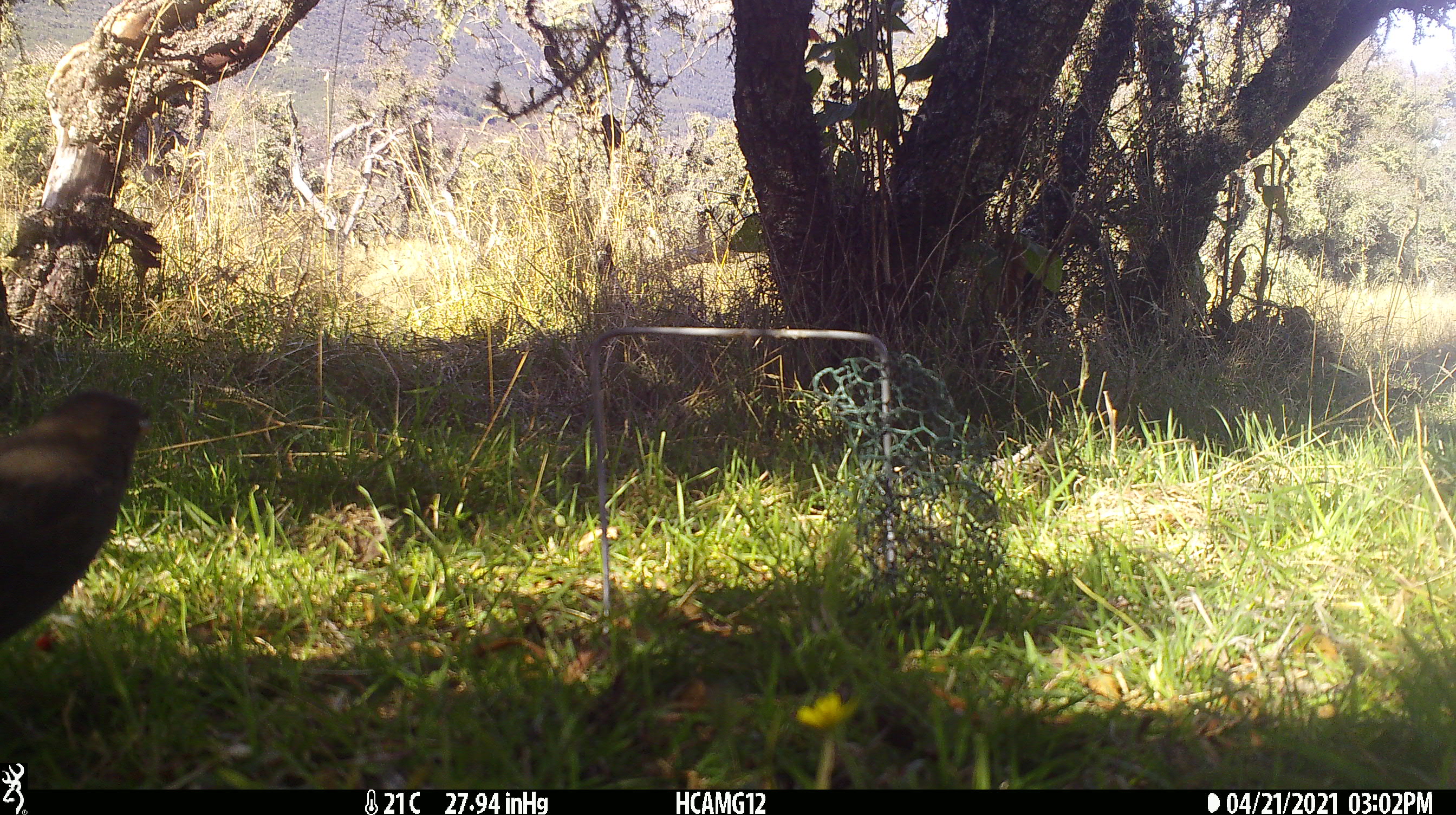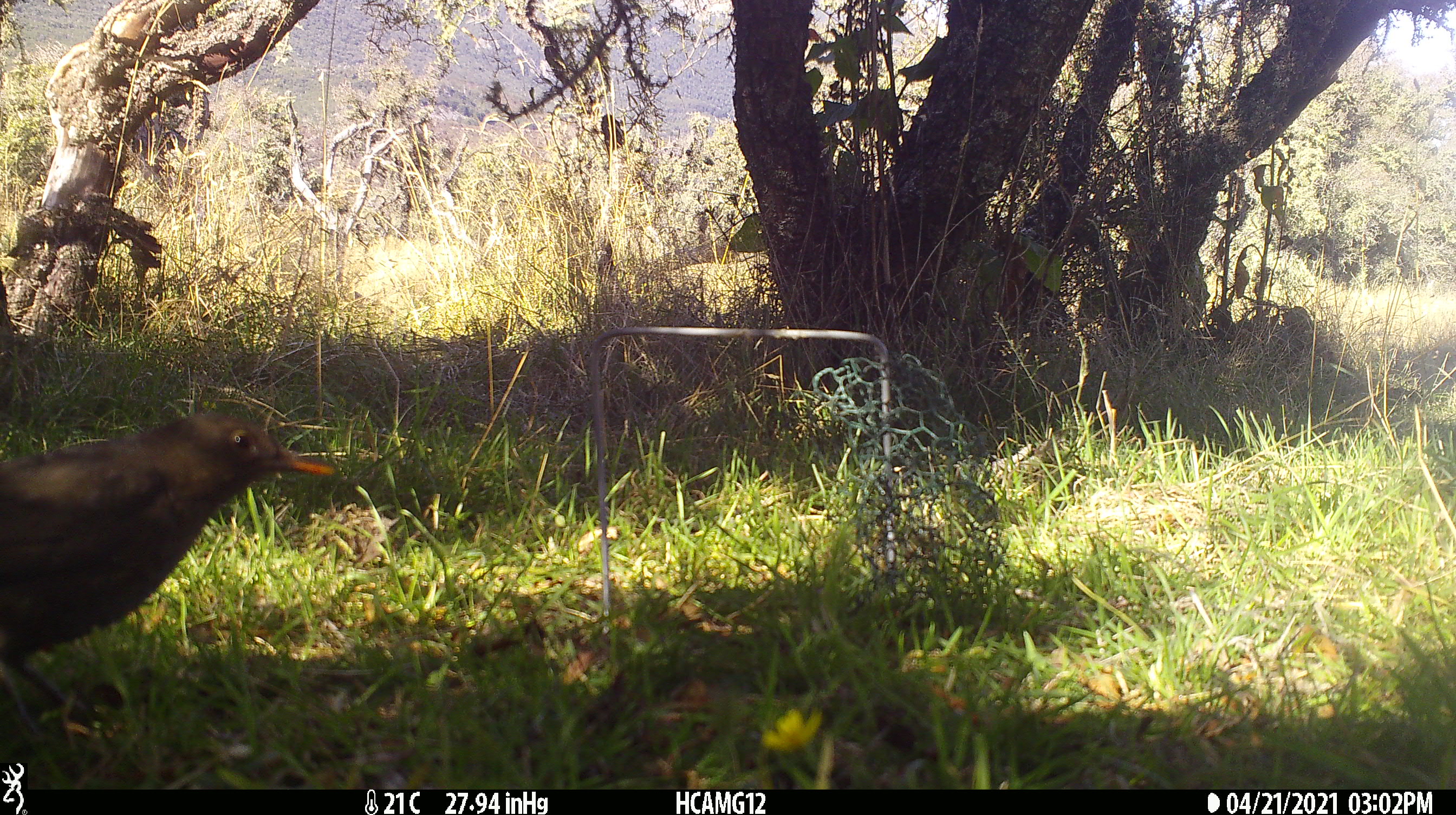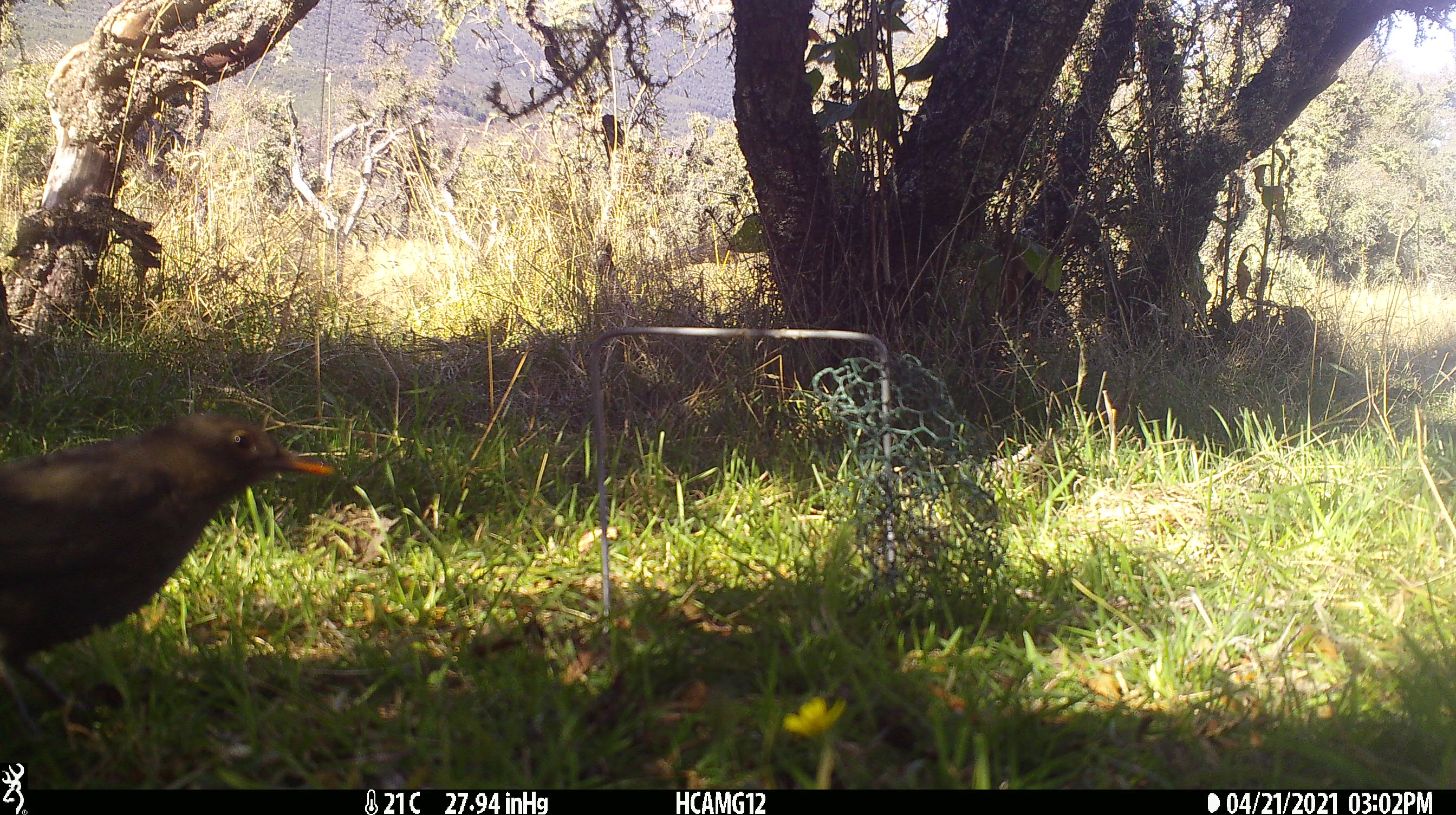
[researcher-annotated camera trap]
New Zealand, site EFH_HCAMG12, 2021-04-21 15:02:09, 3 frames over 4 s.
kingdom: Animalia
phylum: Chordata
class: Aves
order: Passeriformes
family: Turdidae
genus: Turdus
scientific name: Turdus merula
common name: eurasian blackbird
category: blackbird